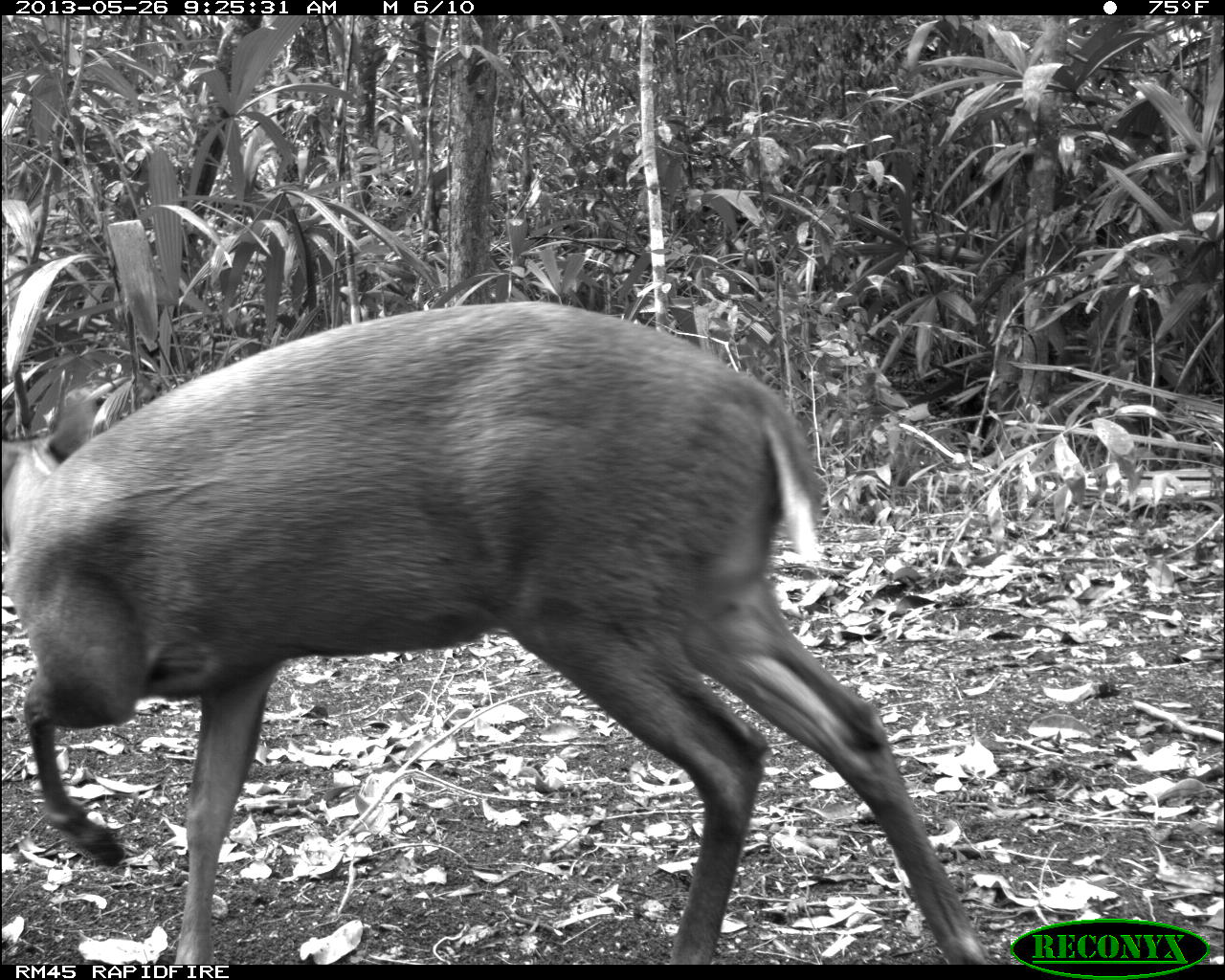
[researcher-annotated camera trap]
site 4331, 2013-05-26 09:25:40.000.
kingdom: Animalia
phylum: Chordata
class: Mammalia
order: Artiodactyla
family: Cervidae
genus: Mazama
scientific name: Mazama temama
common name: central american red brocket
Mazama temama (central american red brocket), count 1, sex male.